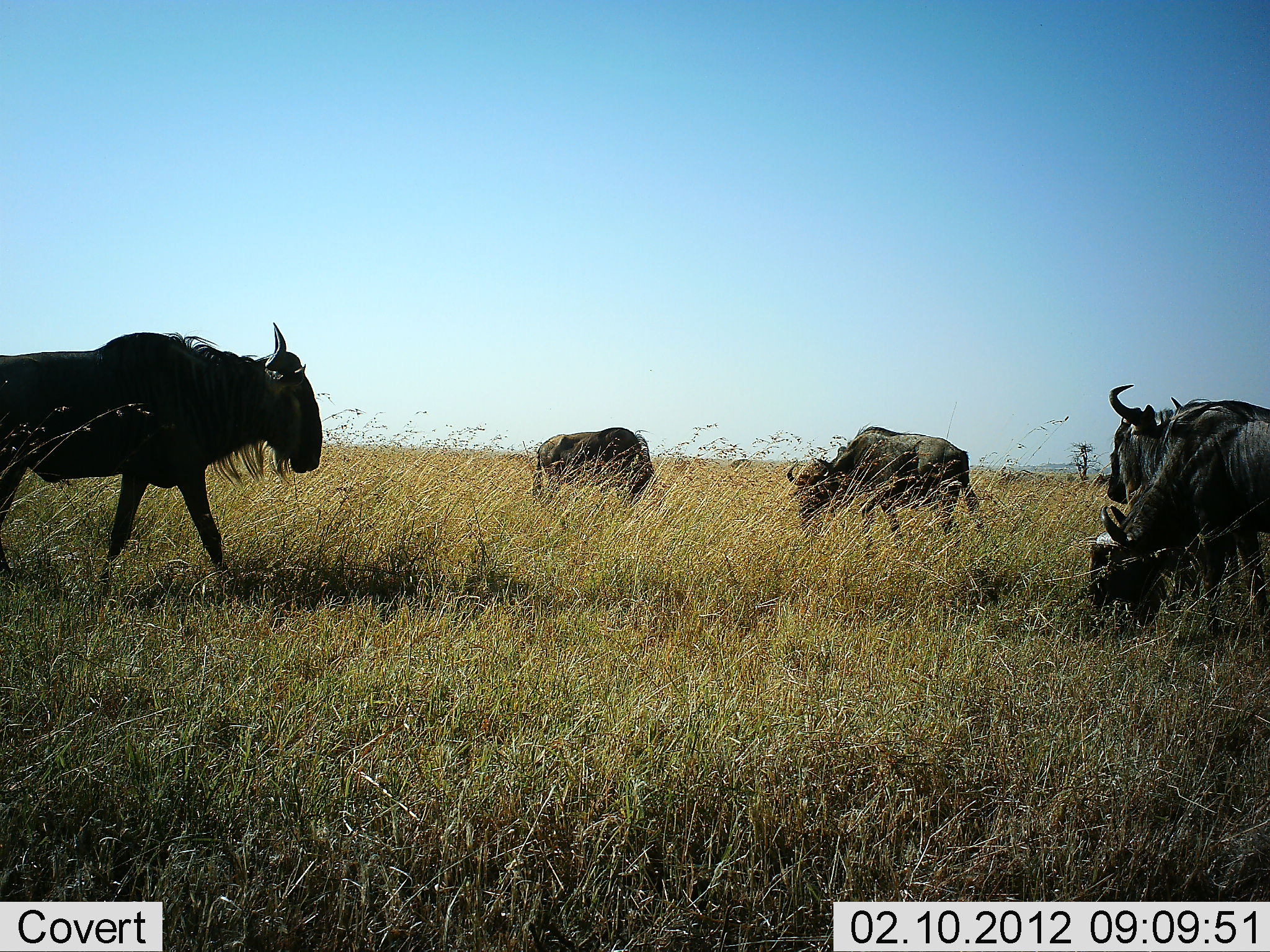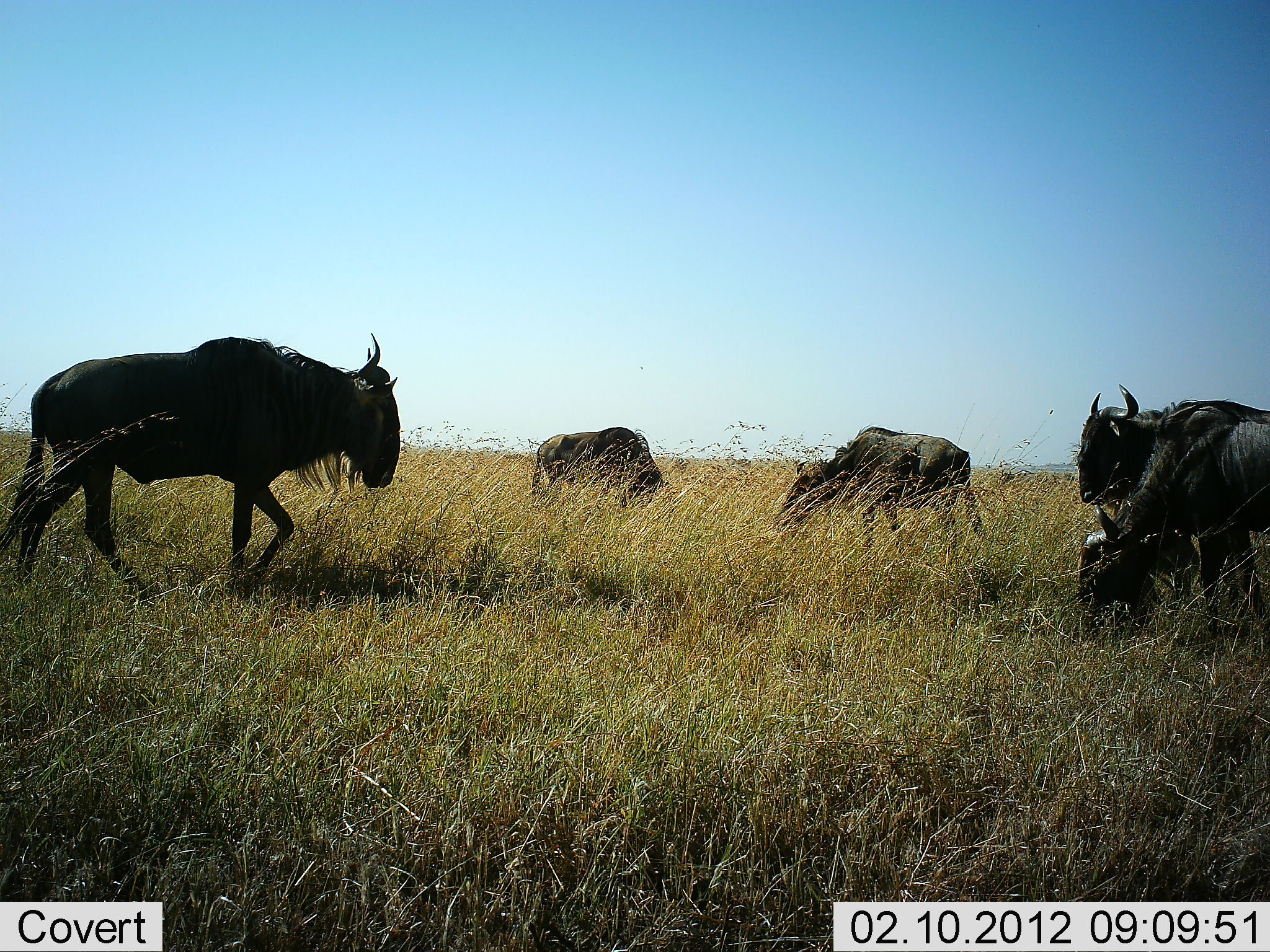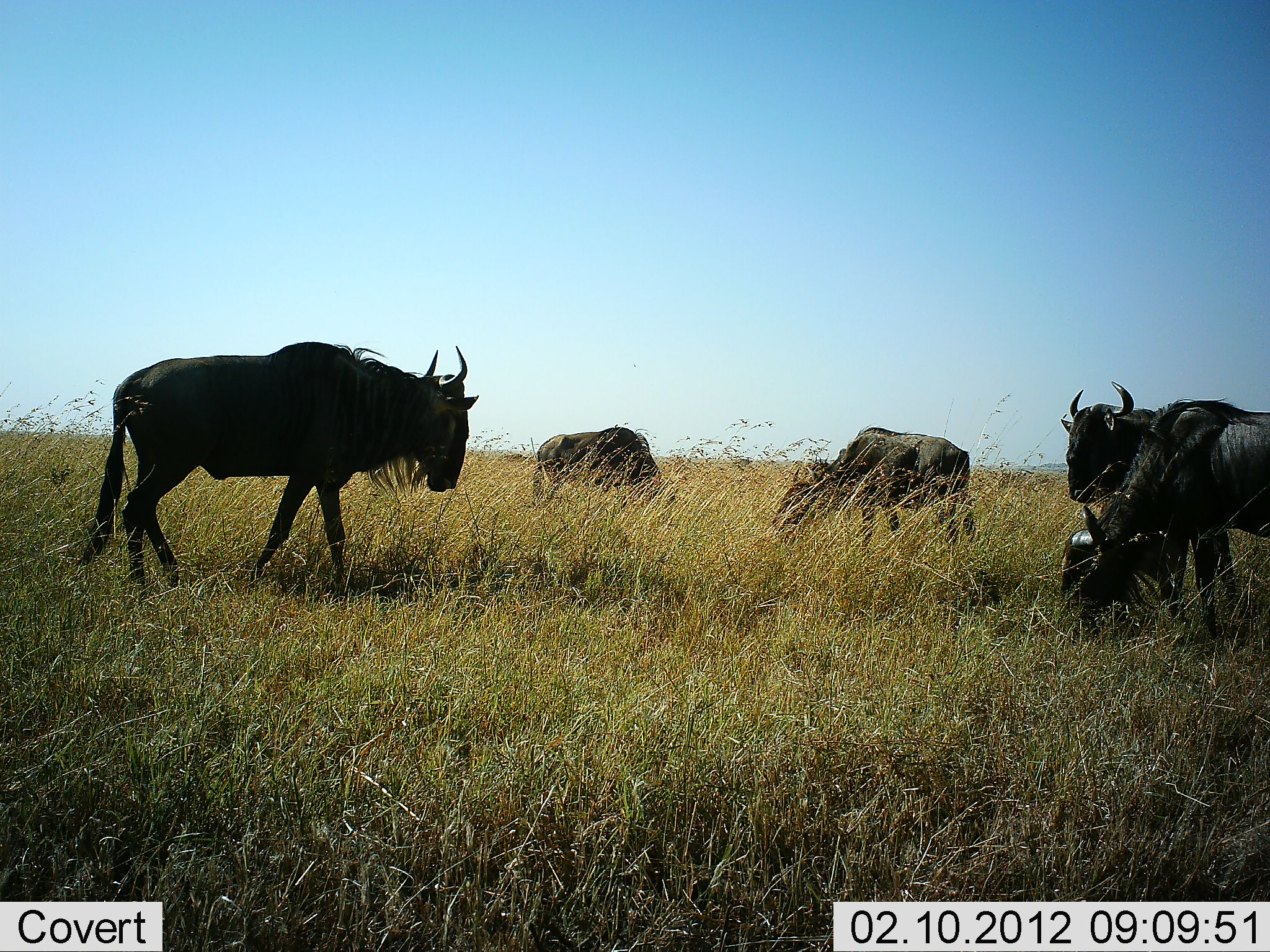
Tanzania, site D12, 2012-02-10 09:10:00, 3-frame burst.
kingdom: Animalia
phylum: Chordata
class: Mammalia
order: Artiodactyla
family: Bovidae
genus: Connochaetes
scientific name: Connochaetes taurinus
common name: blue wildebeest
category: wildebeest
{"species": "wildebeest (blue wildebeest) (Connochaetes taurinus)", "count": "5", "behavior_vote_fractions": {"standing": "56%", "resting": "12%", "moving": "56%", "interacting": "6%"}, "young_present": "6%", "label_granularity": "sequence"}